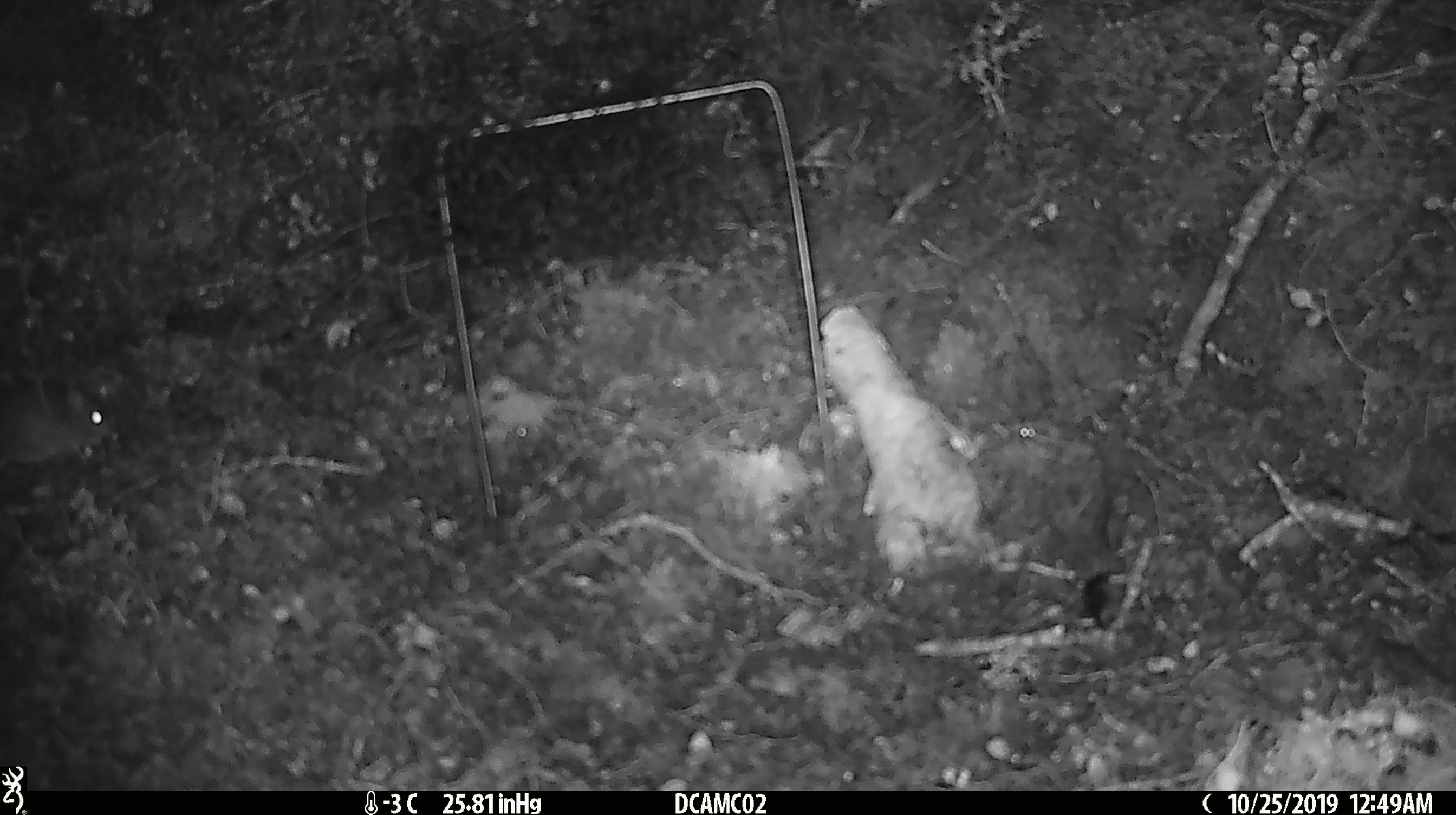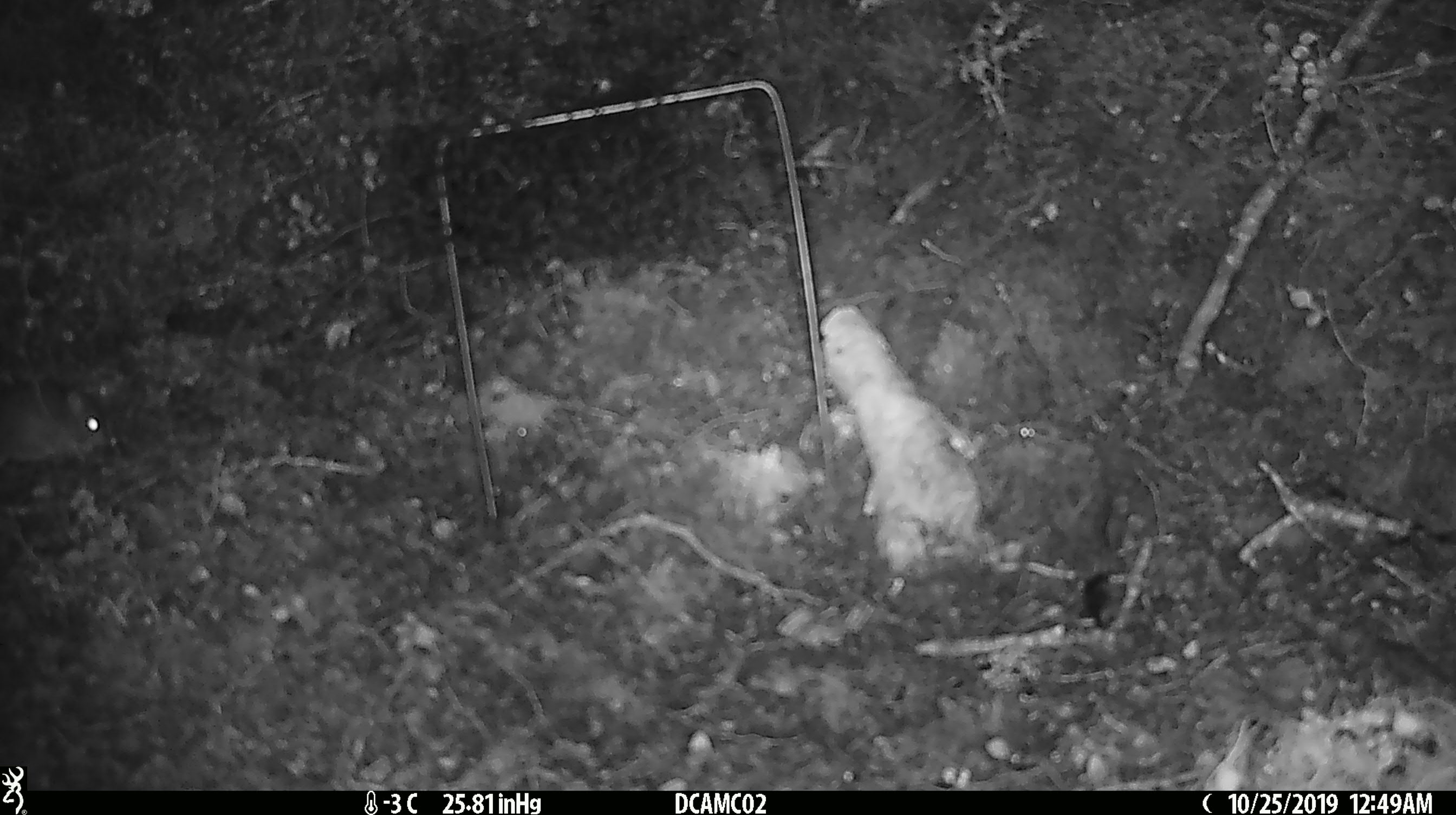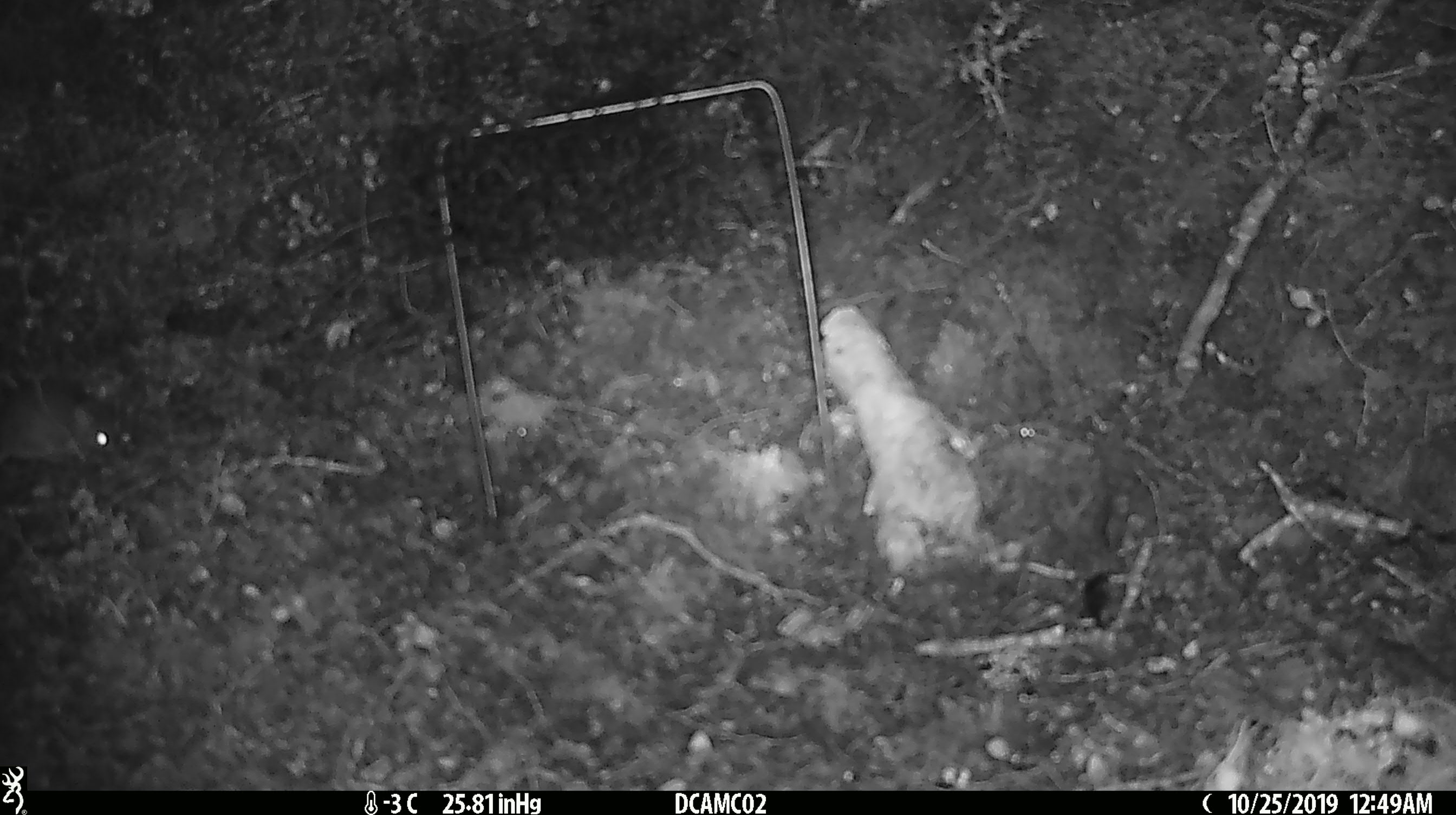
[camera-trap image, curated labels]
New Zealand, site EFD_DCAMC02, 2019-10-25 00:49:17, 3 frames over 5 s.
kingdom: Animalia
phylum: Chordata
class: Mammalia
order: Rodentia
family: Muridae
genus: Mus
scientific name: Mus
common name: mouse